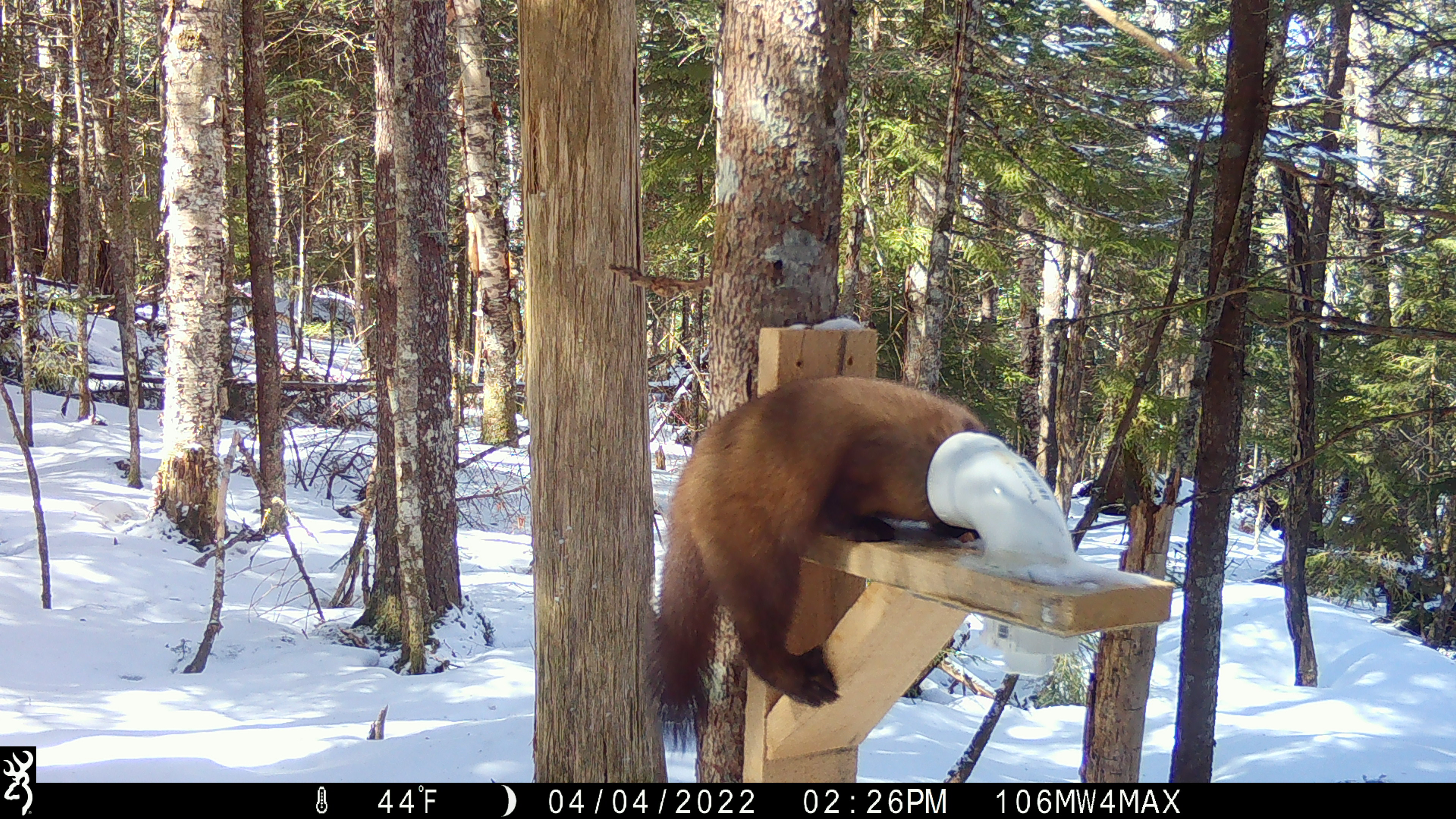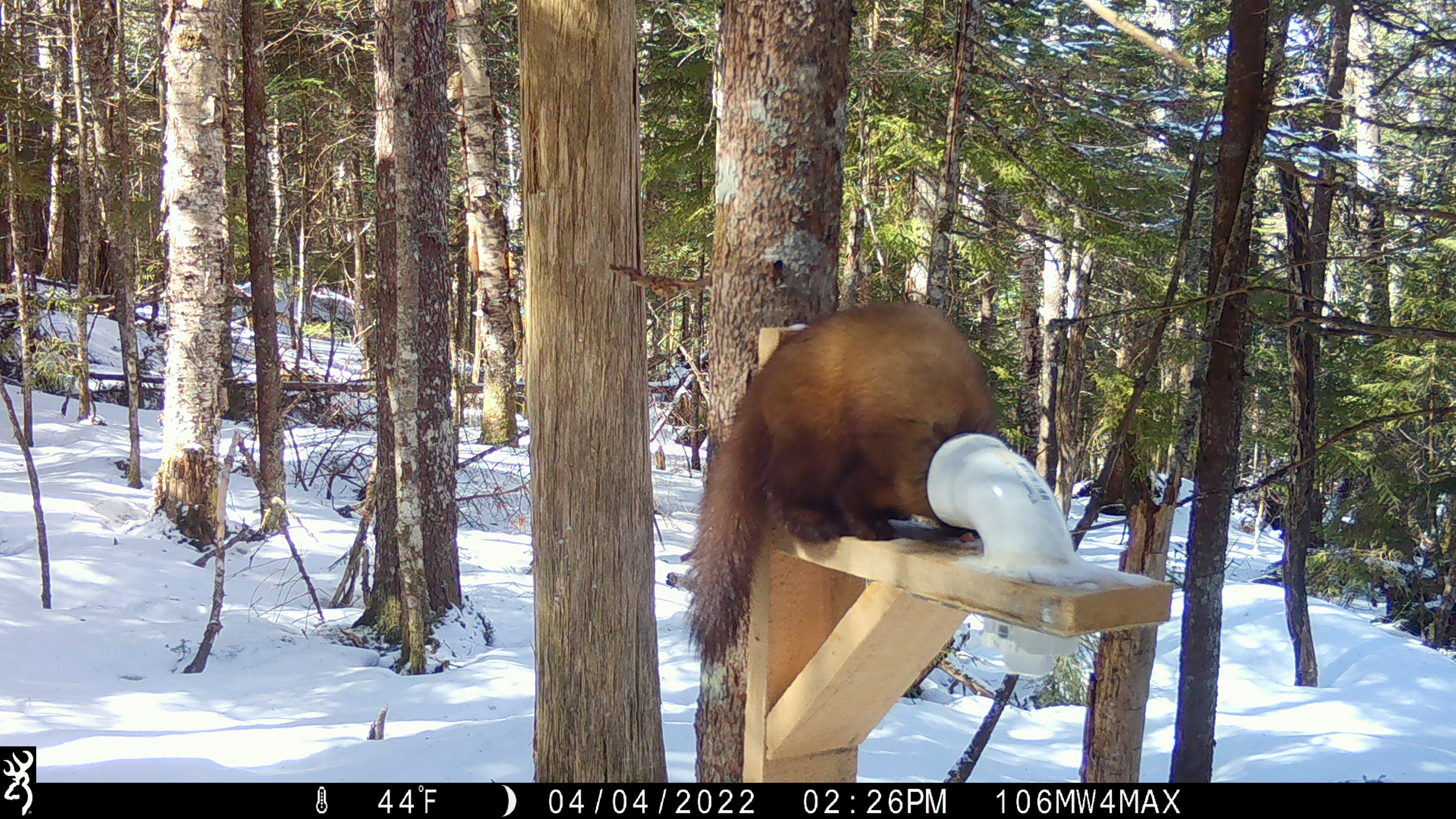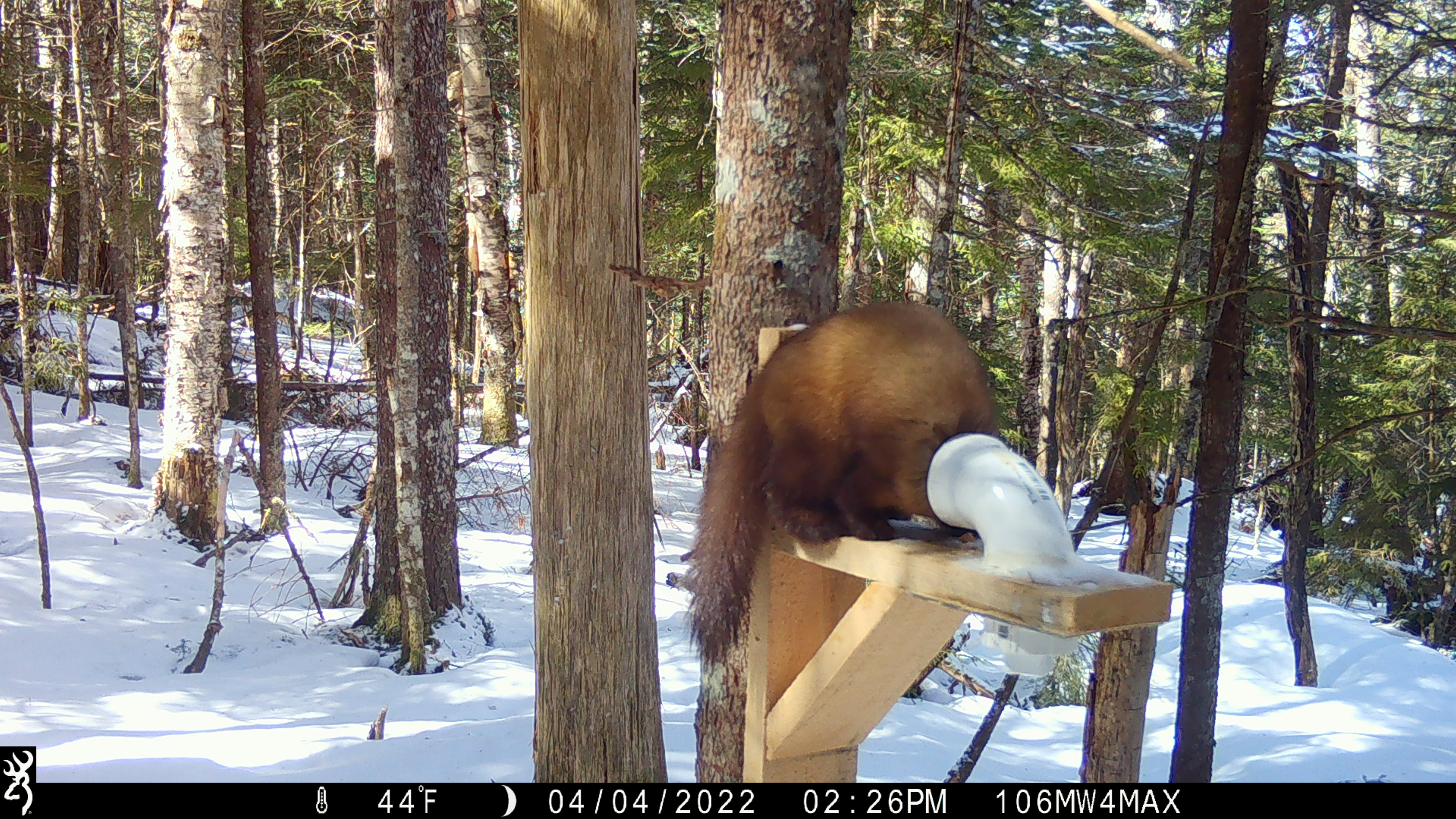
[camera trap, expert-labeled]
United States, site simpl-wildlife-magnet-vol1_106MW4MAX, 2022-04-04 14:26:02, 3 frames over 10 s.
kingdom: Animalia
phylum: Chordata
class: Mammalia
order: Carnivora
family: Mustelidae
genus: Martes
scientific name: Martes americana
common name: american marten